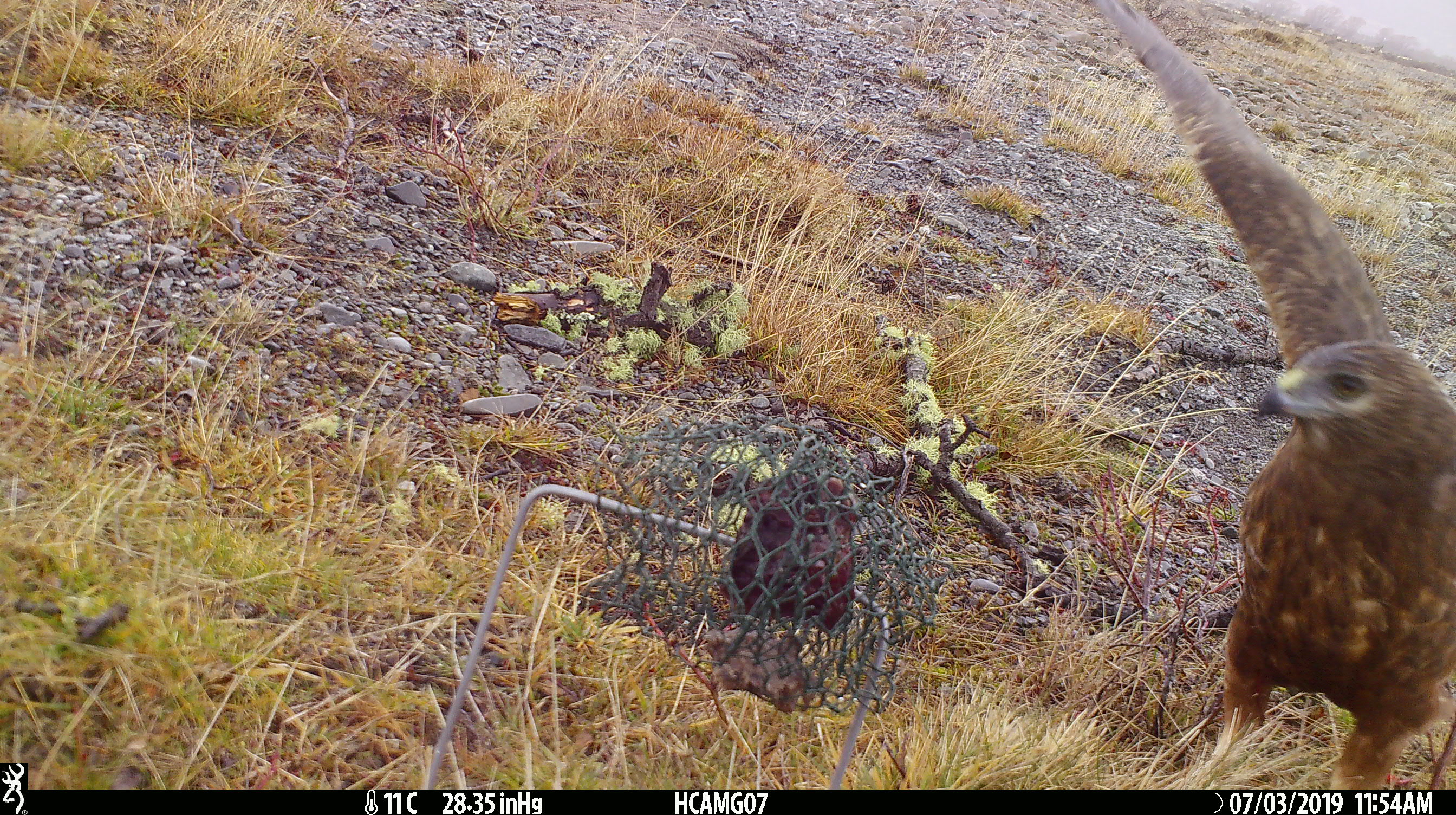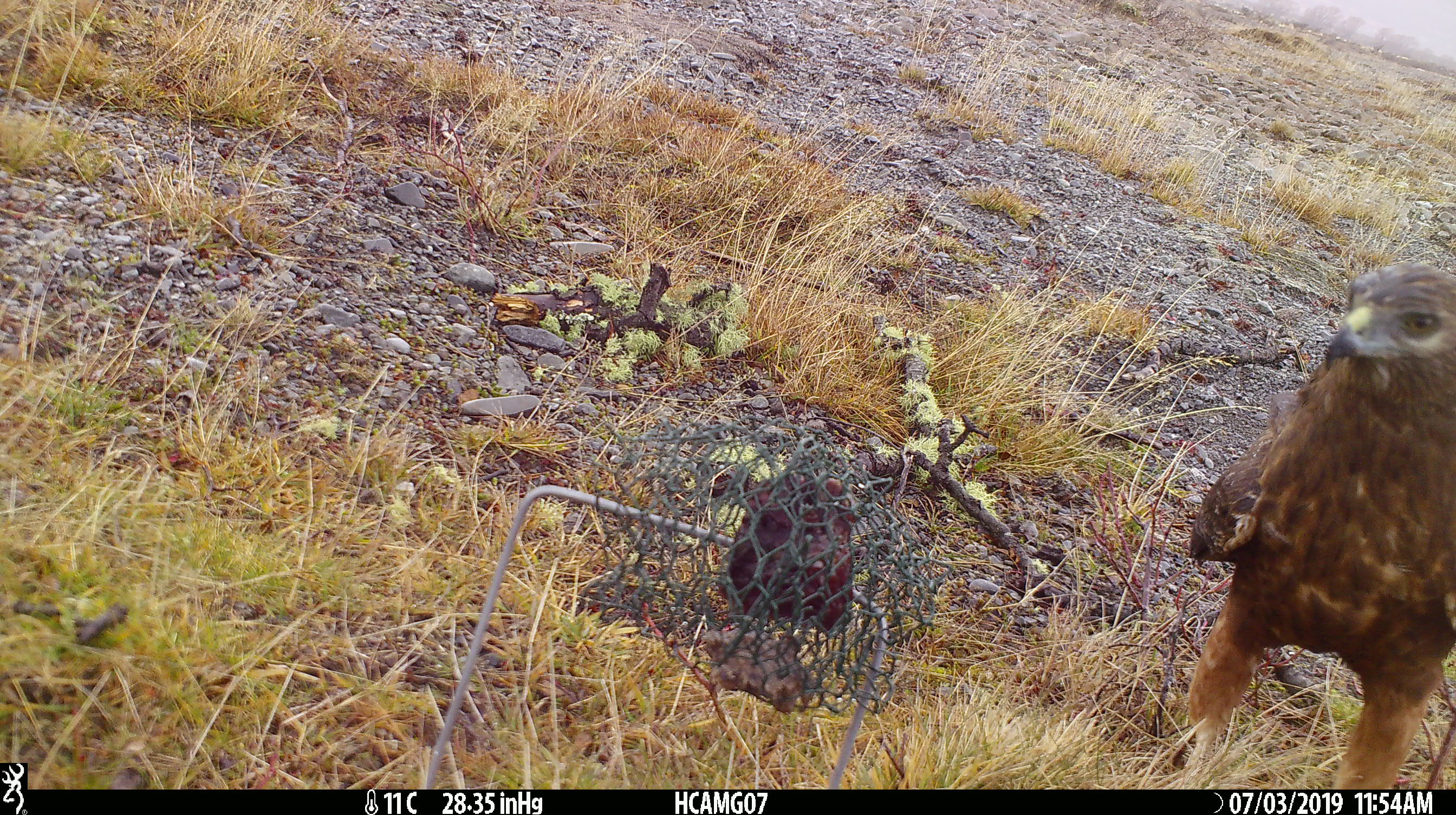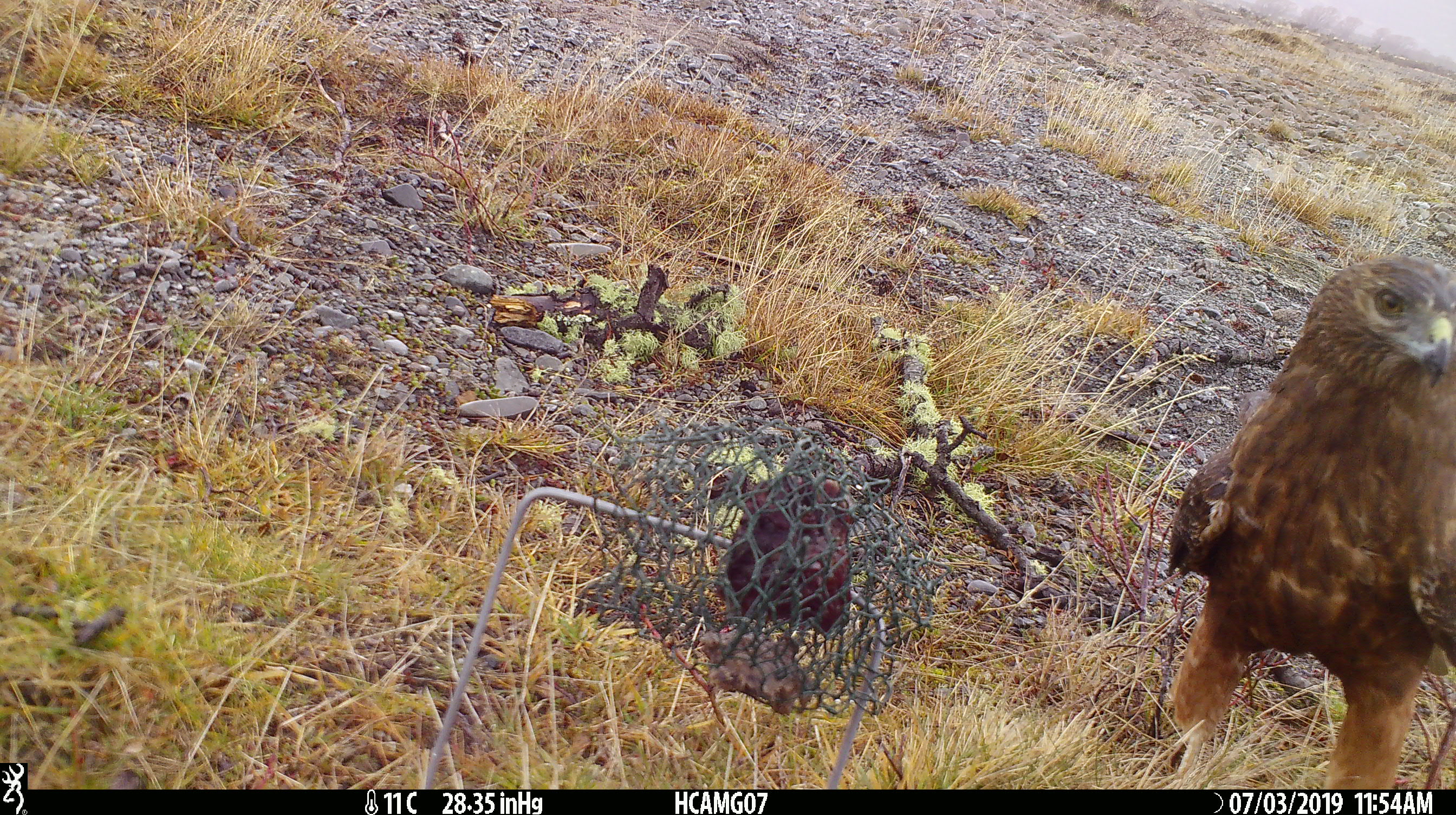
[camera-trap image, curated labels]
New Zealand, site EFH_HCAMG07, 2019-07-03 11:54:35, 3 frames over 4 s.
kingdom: Animalia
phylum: Chordata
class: Aves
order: Accipitriformes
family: Accipitridae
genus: Circus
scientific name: Circus approximans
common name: swamp harrier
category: harrier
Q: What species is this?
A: Harrier (swamp harrier) (Circus approximans).